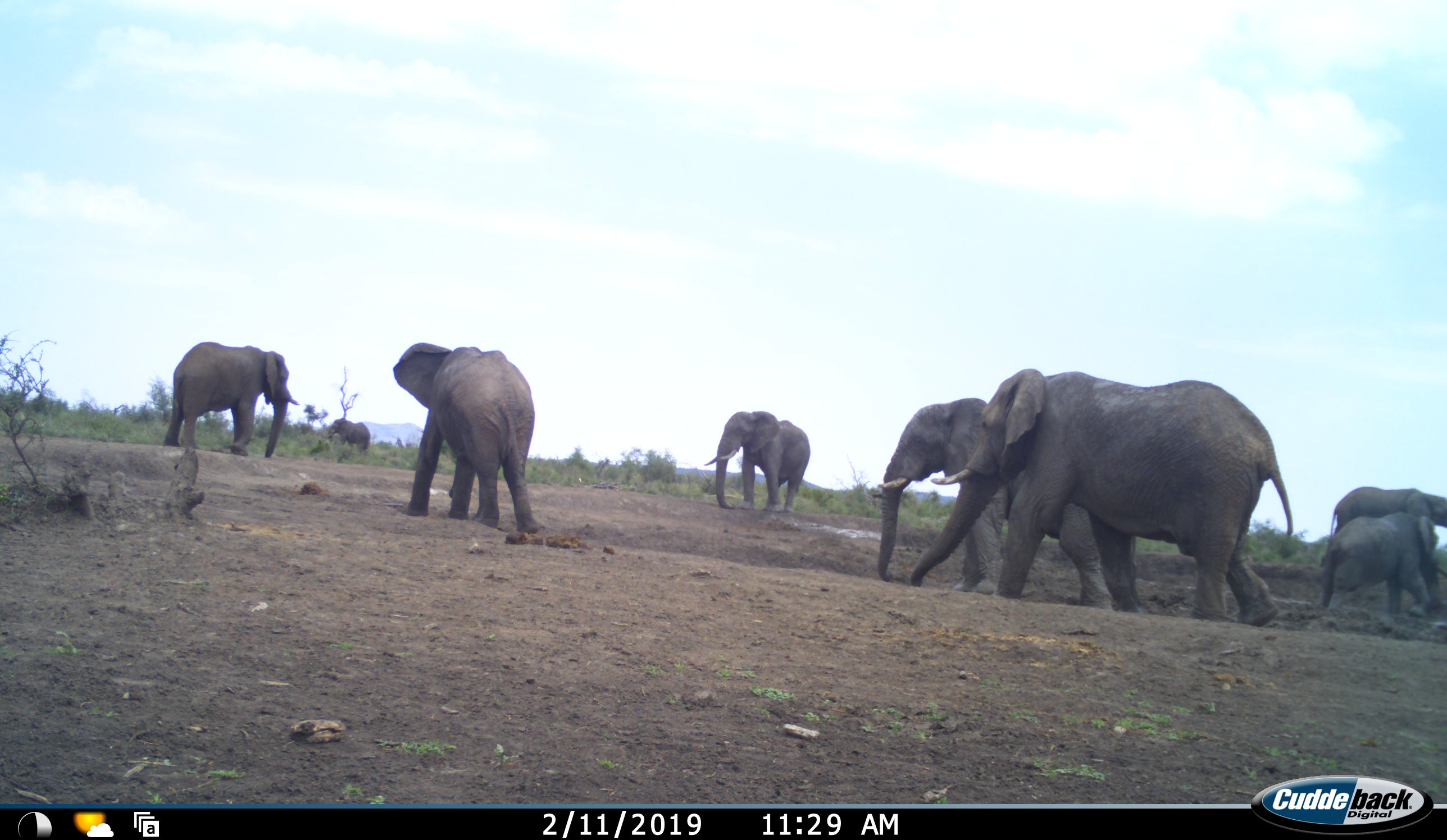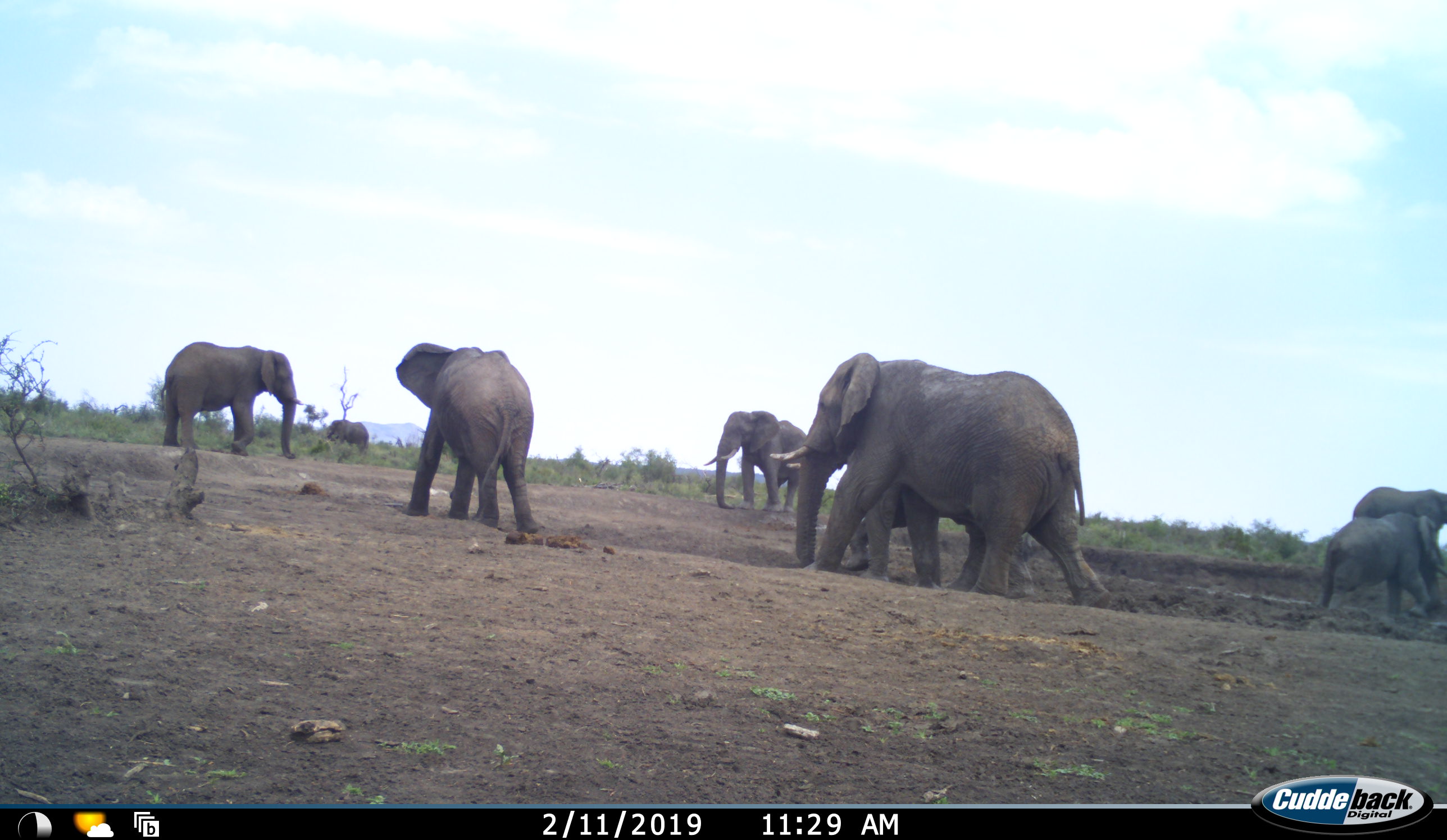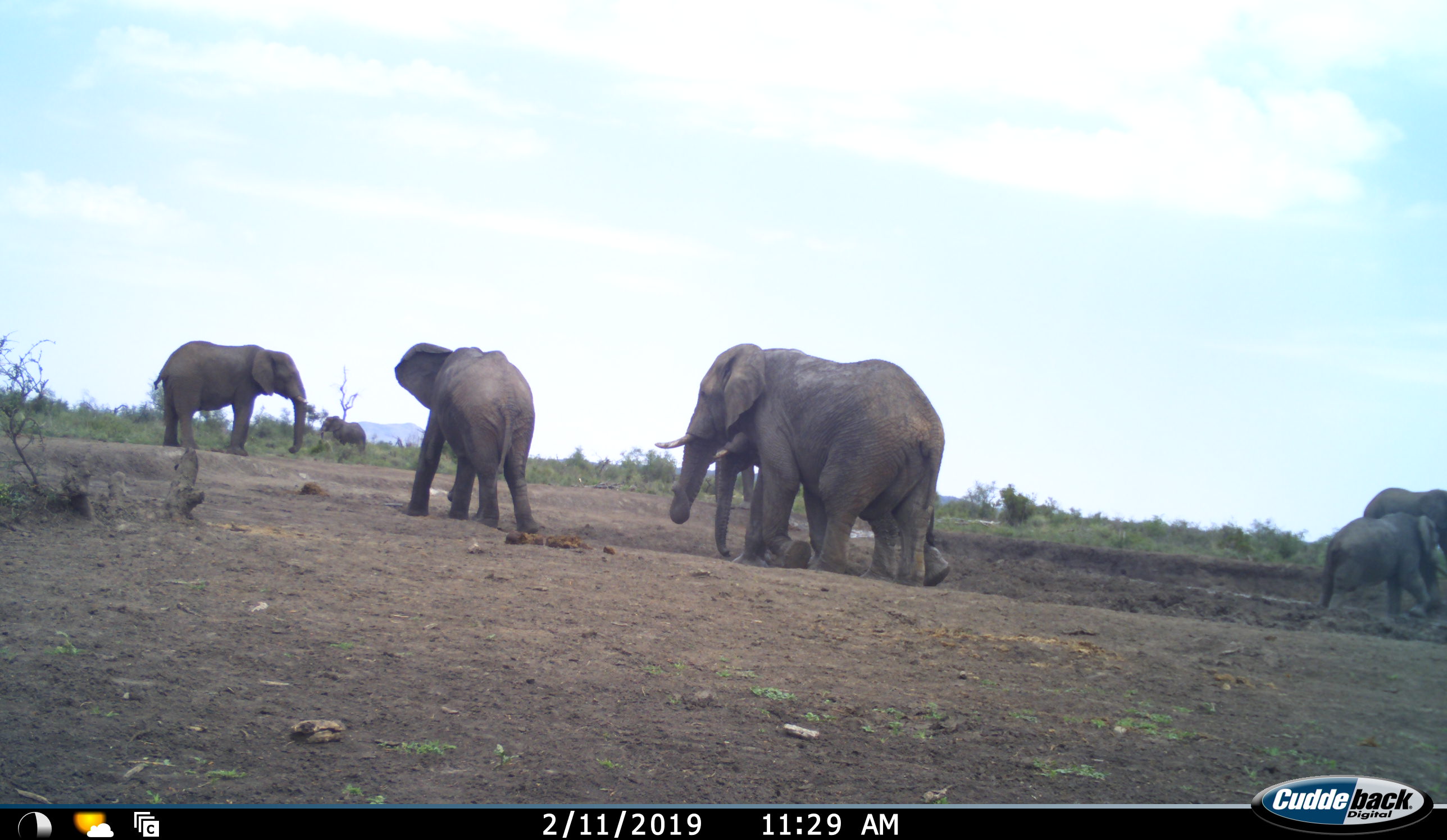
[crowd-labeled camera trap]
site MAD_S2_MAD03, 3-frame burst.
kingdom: Animalia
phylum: Chordata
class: Mammalia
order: Proboscidea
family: Elephantidae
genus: Loxodonta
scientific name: Loxodonta africana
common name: african bush elephant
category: elephant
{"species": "elephant (african bush elephant) (Loxodonta africana)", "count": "8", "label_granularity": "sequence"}